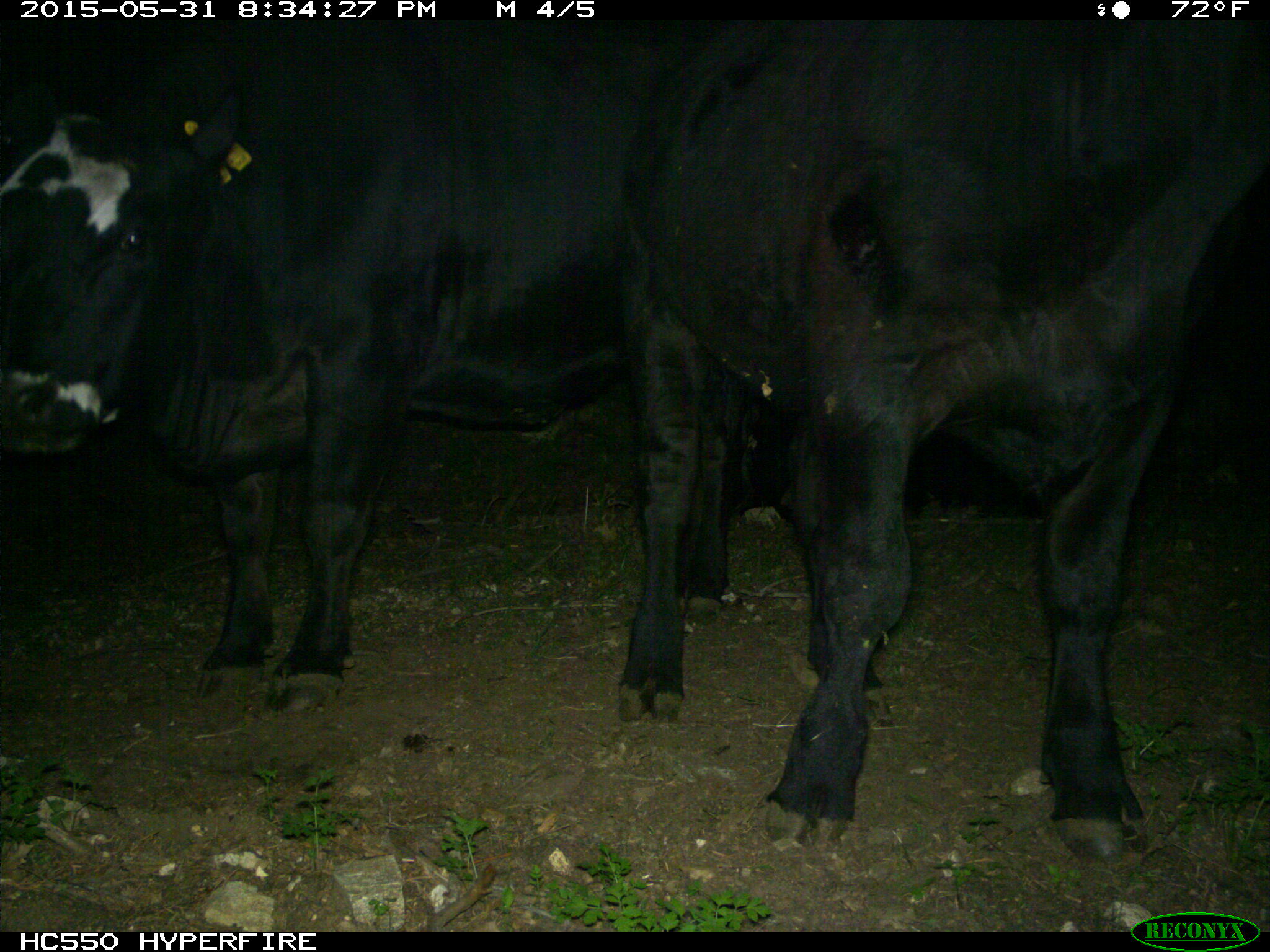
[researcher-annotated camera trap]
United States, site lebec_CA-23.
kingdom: Animalia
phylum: Chordata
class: Mammalia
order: Artiodactyla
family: Bovidae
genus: Bos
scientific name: Bos taurus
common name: domestic cow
Bos taurus (domestic cow).